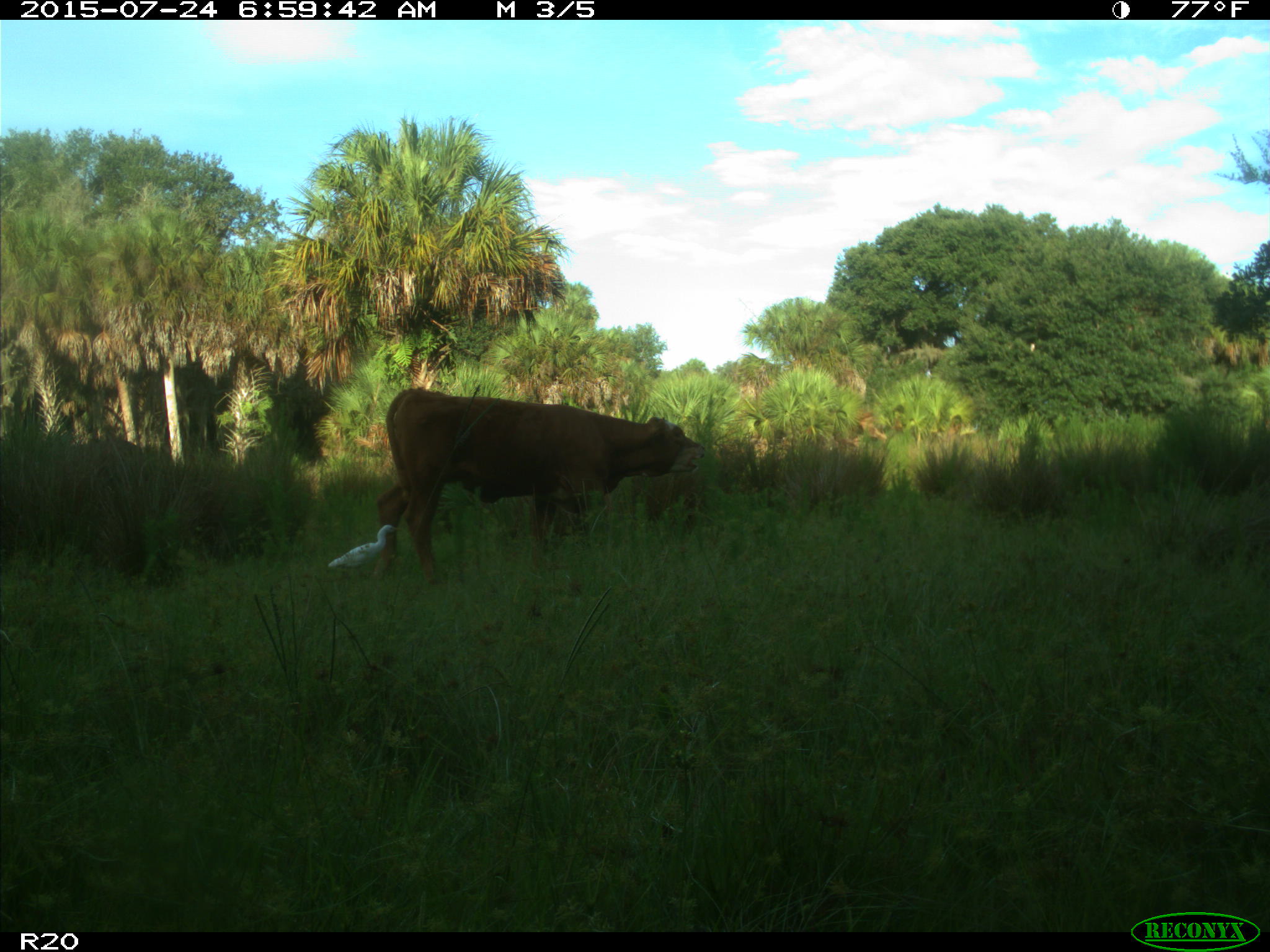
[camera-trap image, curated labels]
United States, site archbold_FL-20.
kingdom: Animalia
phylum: Chordata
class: Mammalia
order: Artiodactyla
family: Bovidae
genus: Bos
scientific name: Bos taurus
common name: domestic cow